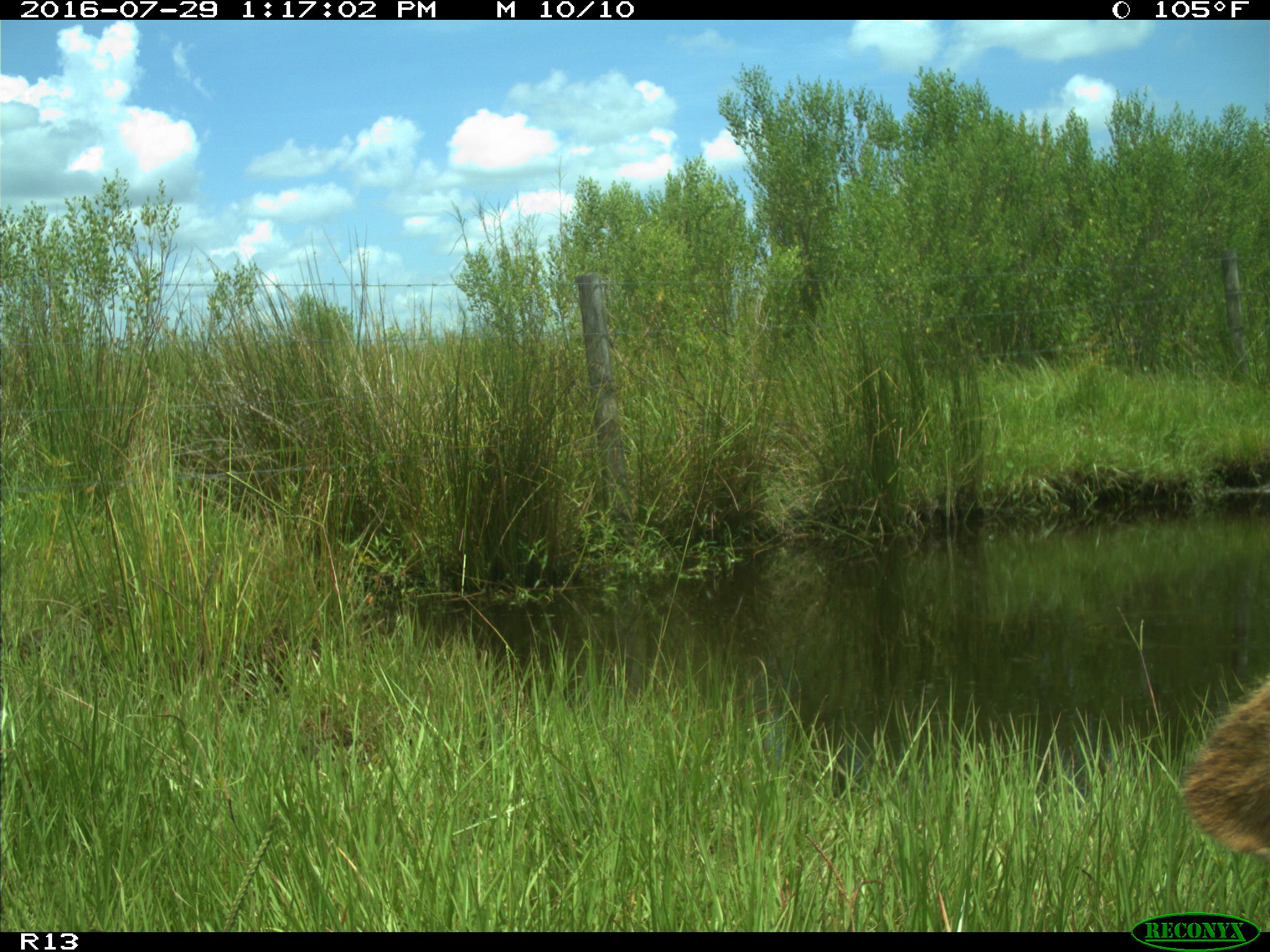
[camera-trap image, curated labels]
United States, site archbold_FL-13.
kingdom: Animalia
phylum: Chordata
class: Mammalia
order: Artiodactyla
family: Bovidae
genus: Bos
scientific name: Bos taurus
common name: domestic cow